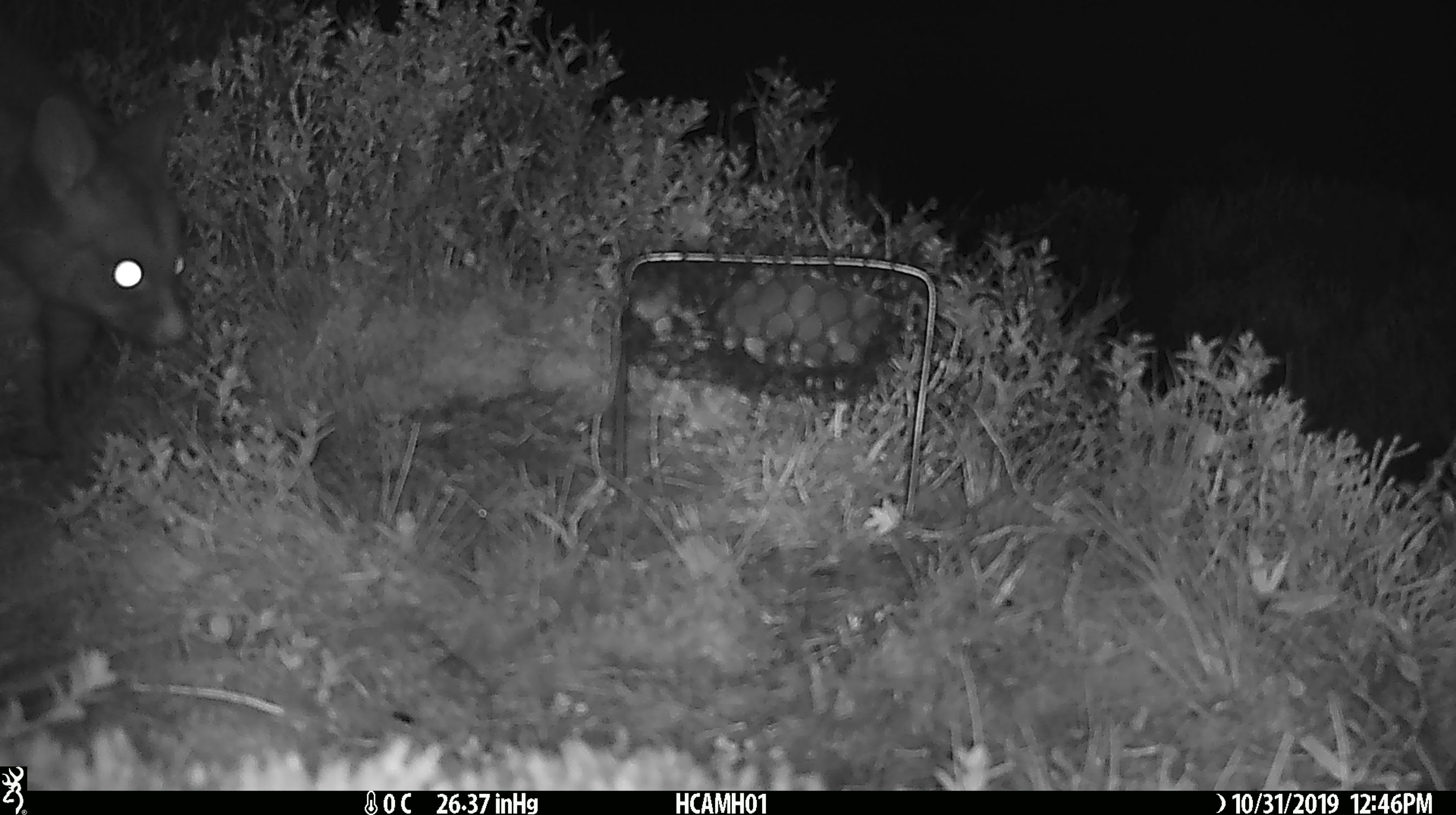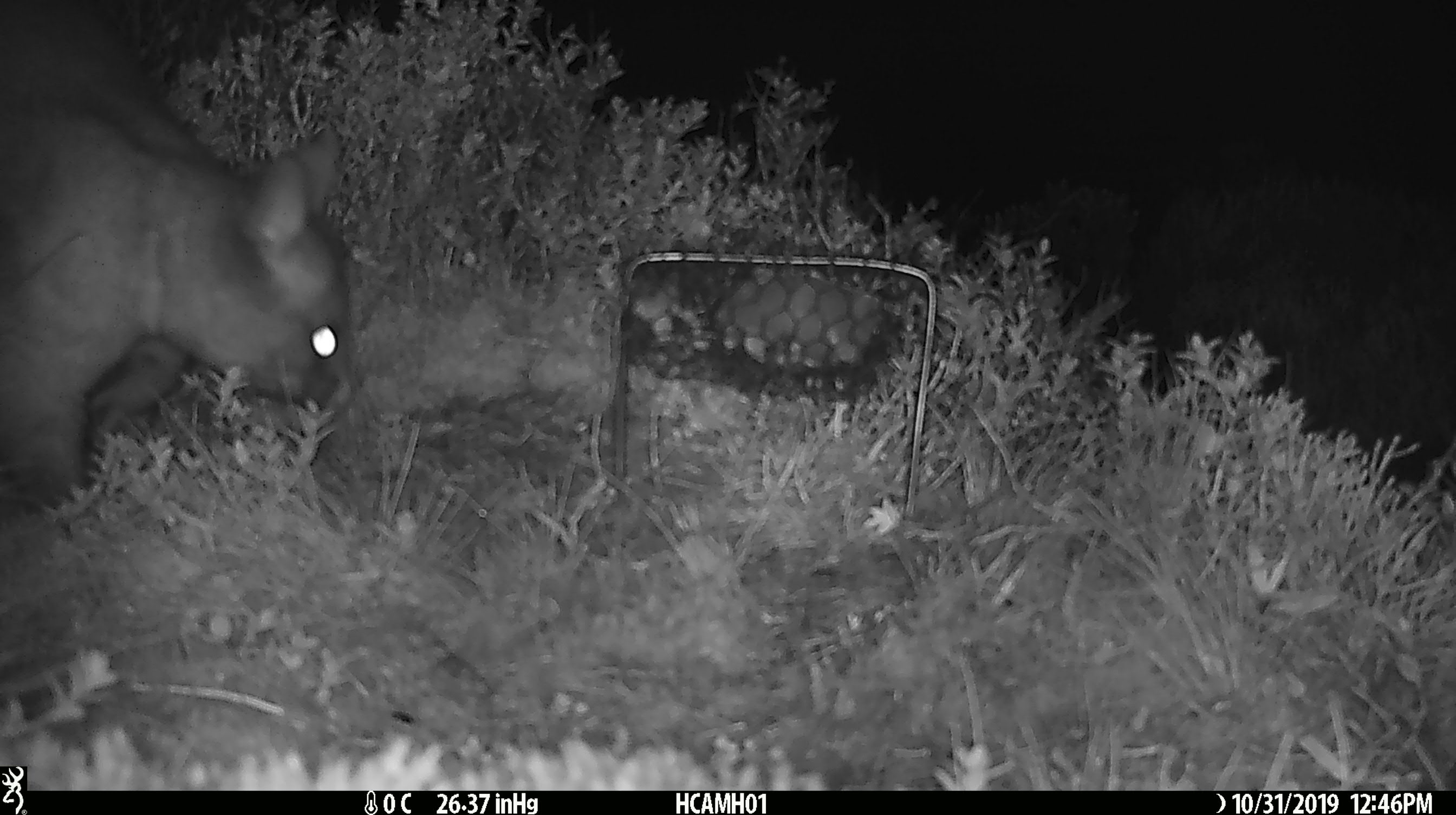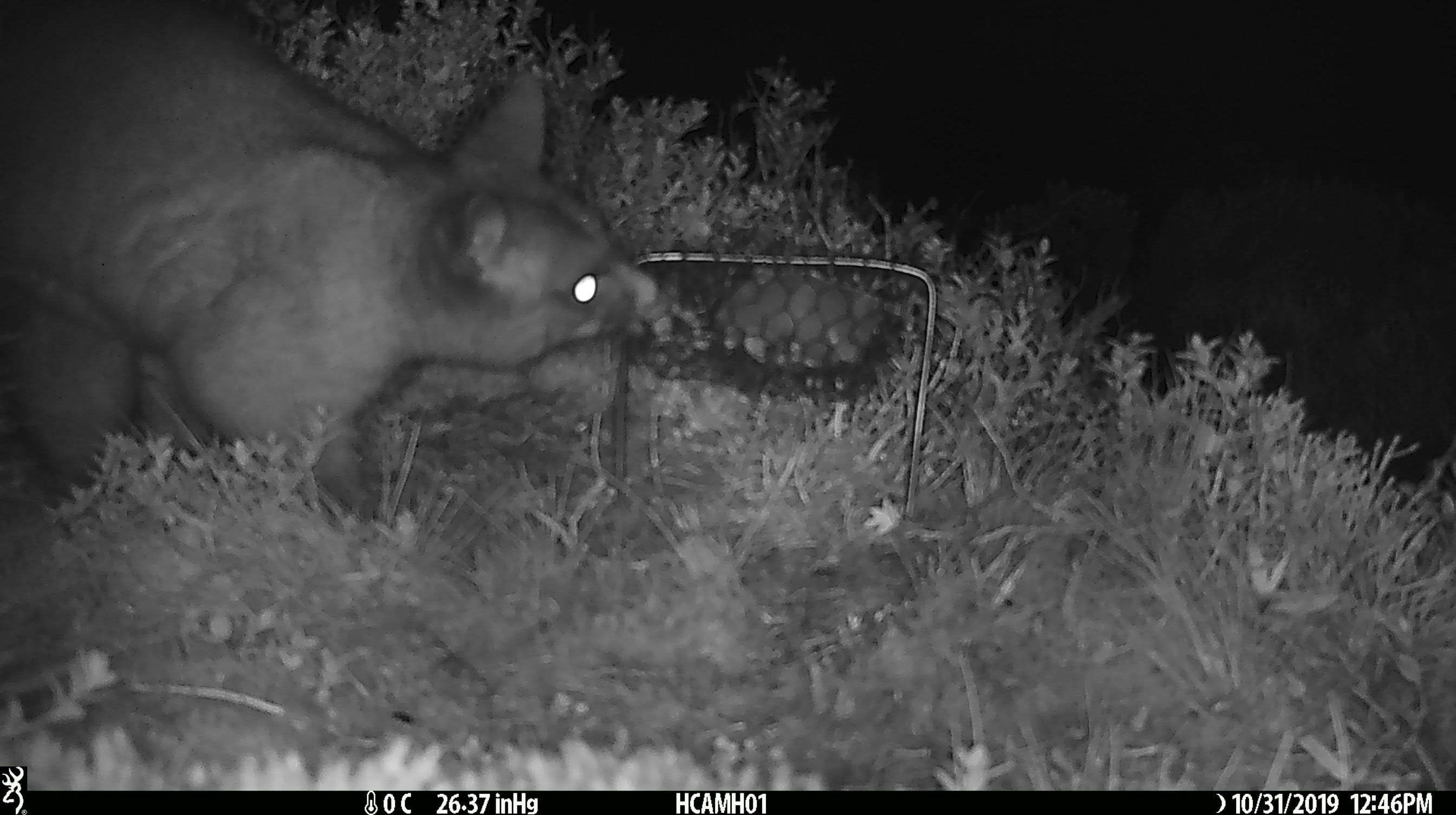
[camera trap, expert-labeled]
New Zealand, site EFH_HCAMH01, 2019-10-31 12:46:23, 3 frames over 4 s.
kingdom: Animalia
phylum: Chordata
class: Mammalia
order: Diprotodontia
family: Phalangeridae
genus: Trichosurus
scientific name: Trichosurus vulpecula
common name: common brushtail possum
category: possum